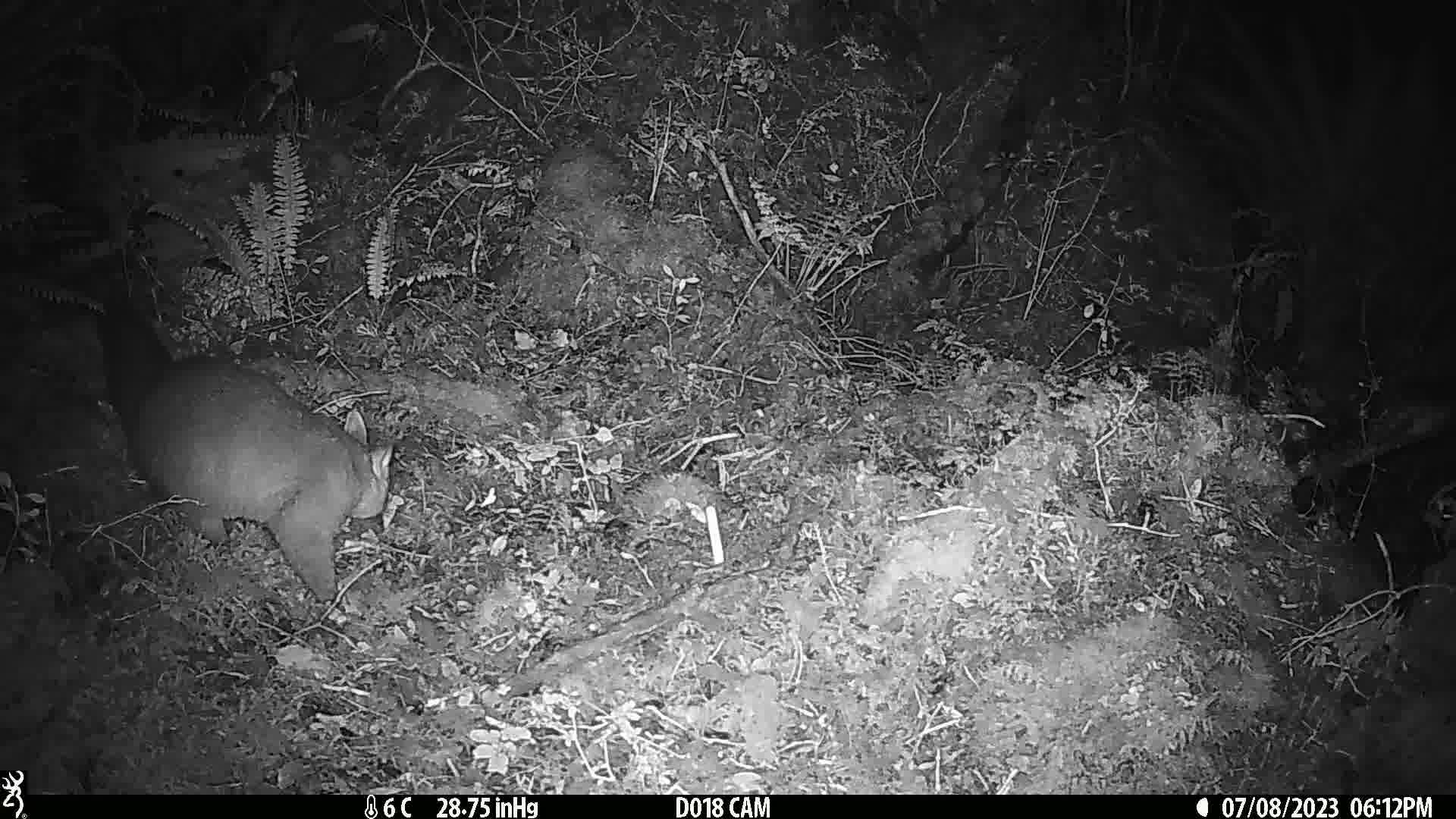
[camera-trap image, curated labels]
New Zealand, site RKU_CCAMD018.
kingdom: Animalia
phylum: Chordata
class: Mammalia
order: Diprotodontia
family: Phalangeridae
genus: Trichosurus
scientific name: Trichosurus vulpecula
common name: common brushtail possum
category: possum